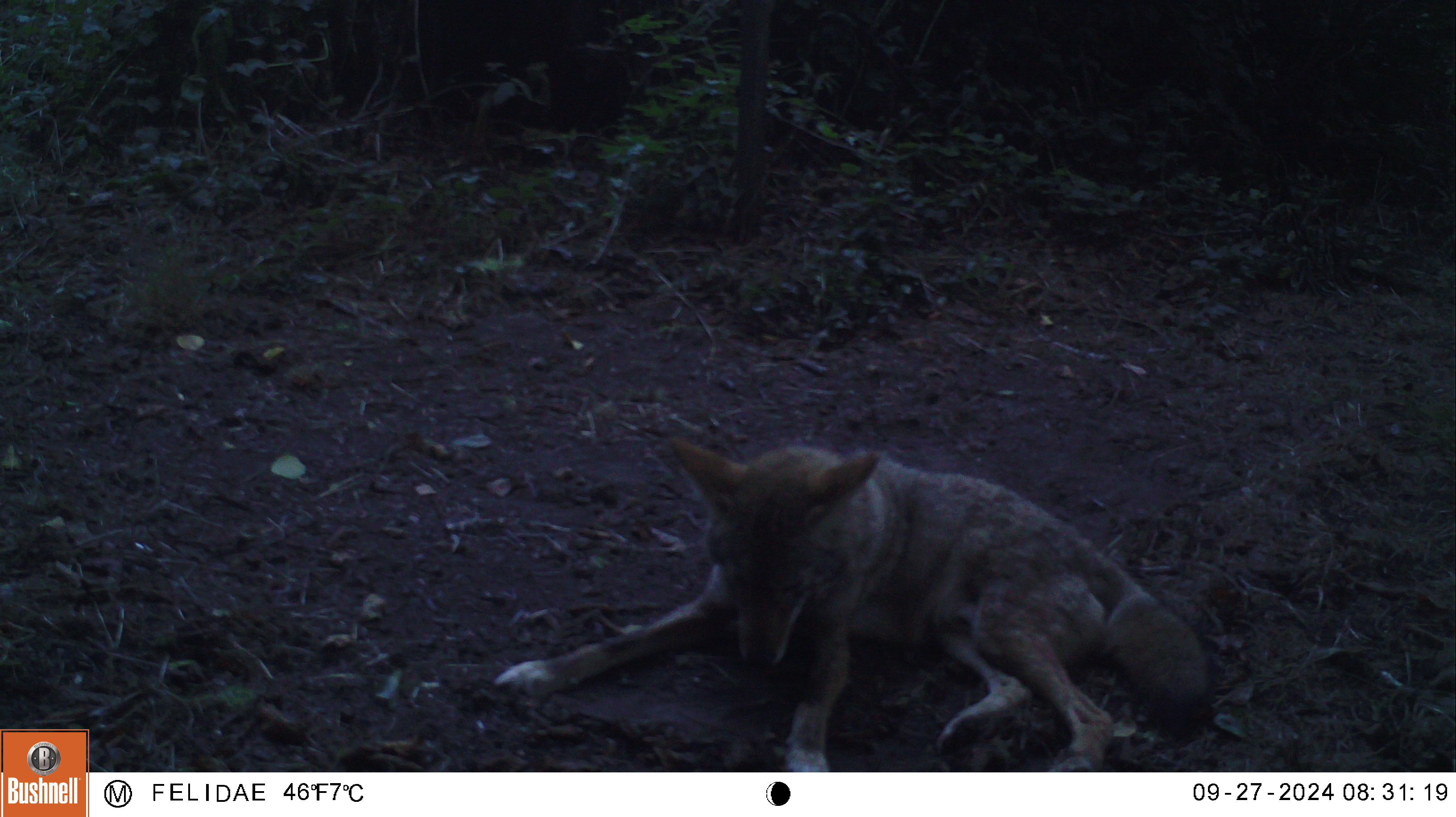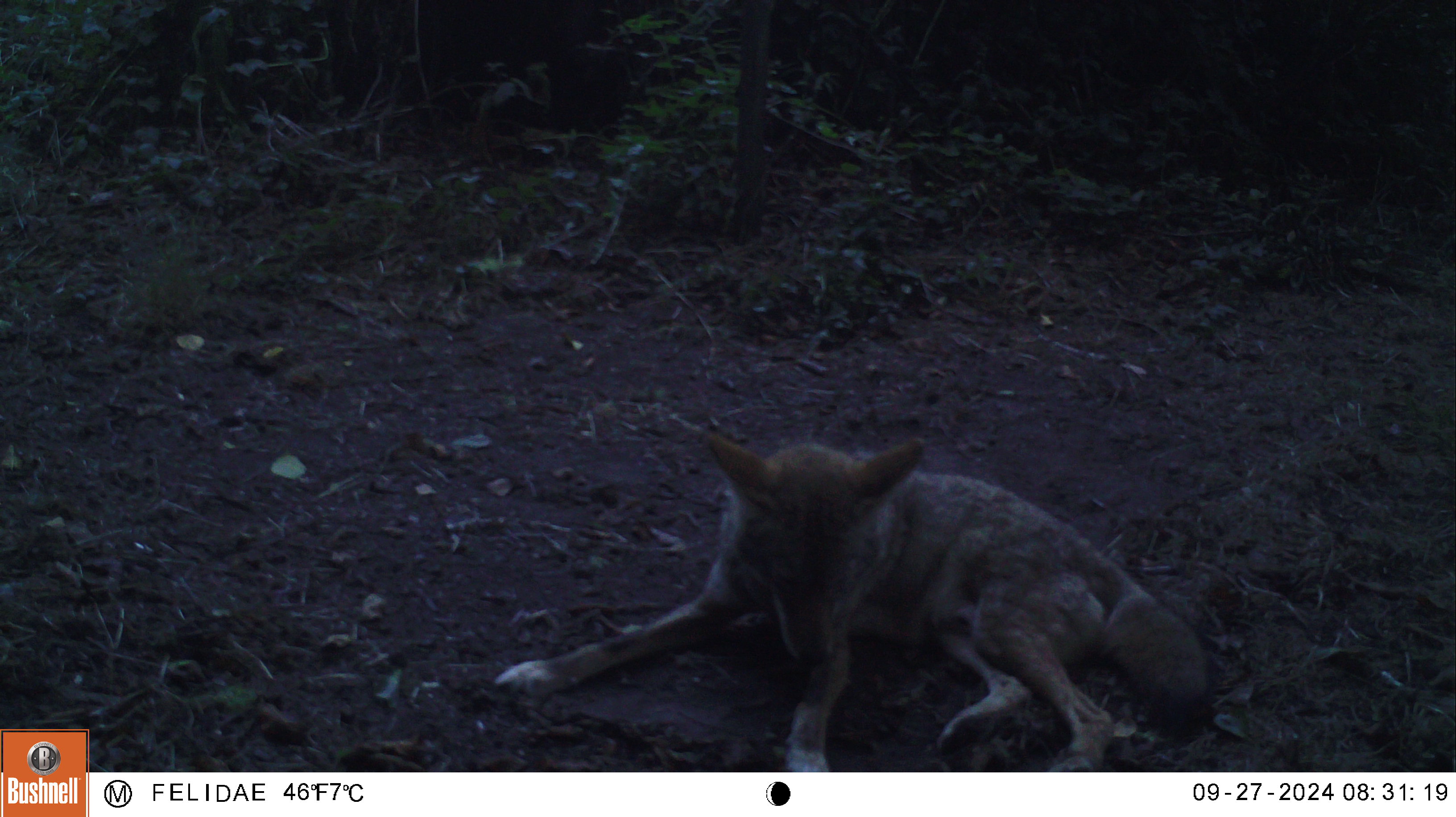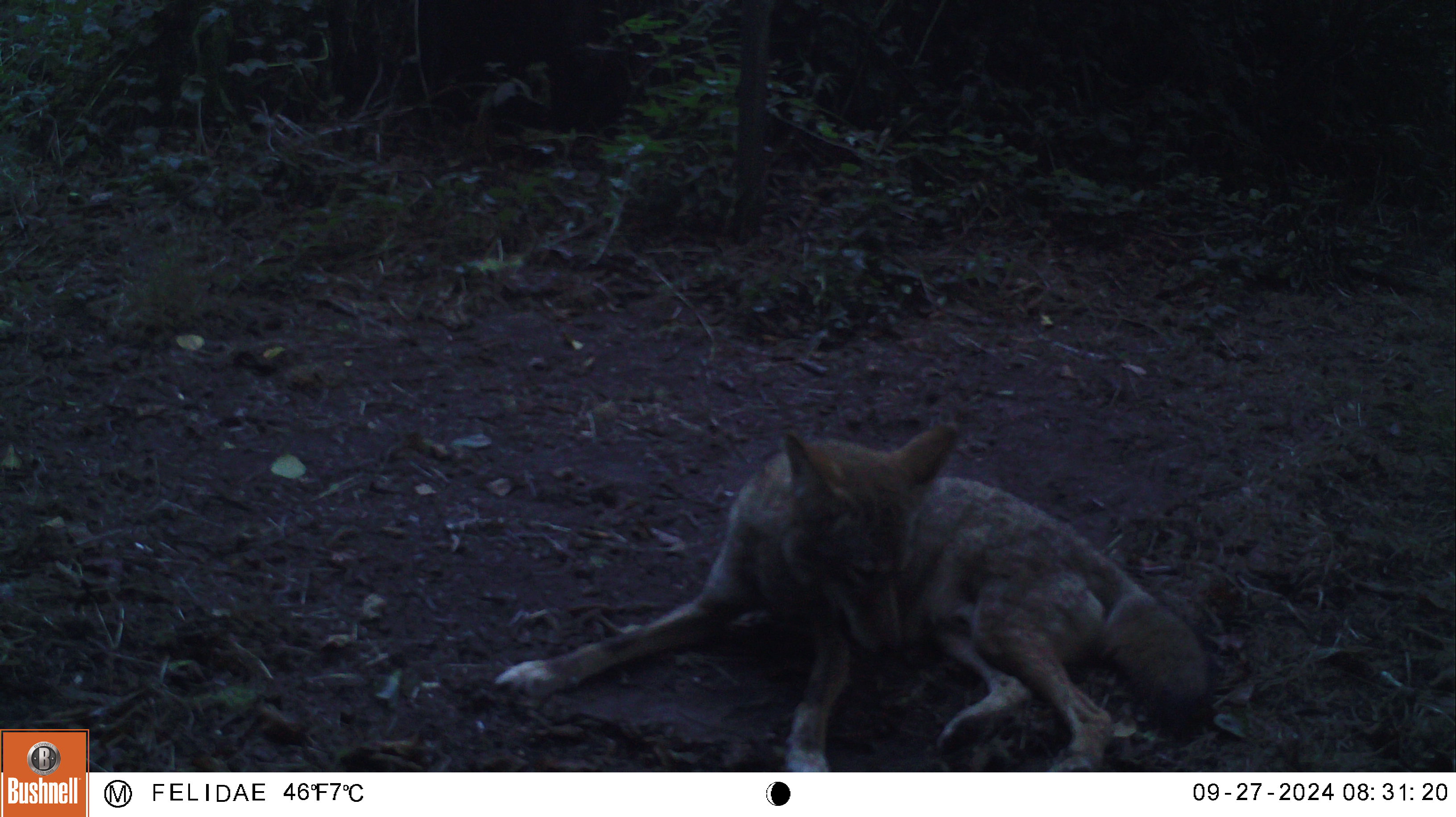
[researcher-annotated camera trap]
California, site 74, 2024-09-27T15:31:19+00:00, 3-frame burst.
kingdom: Animalia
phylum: Chordata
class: Mammalia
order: Carnivora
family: Canidae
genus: Canis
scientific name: Canis latrans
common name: coyote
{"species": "coyote (Canis latrans)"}